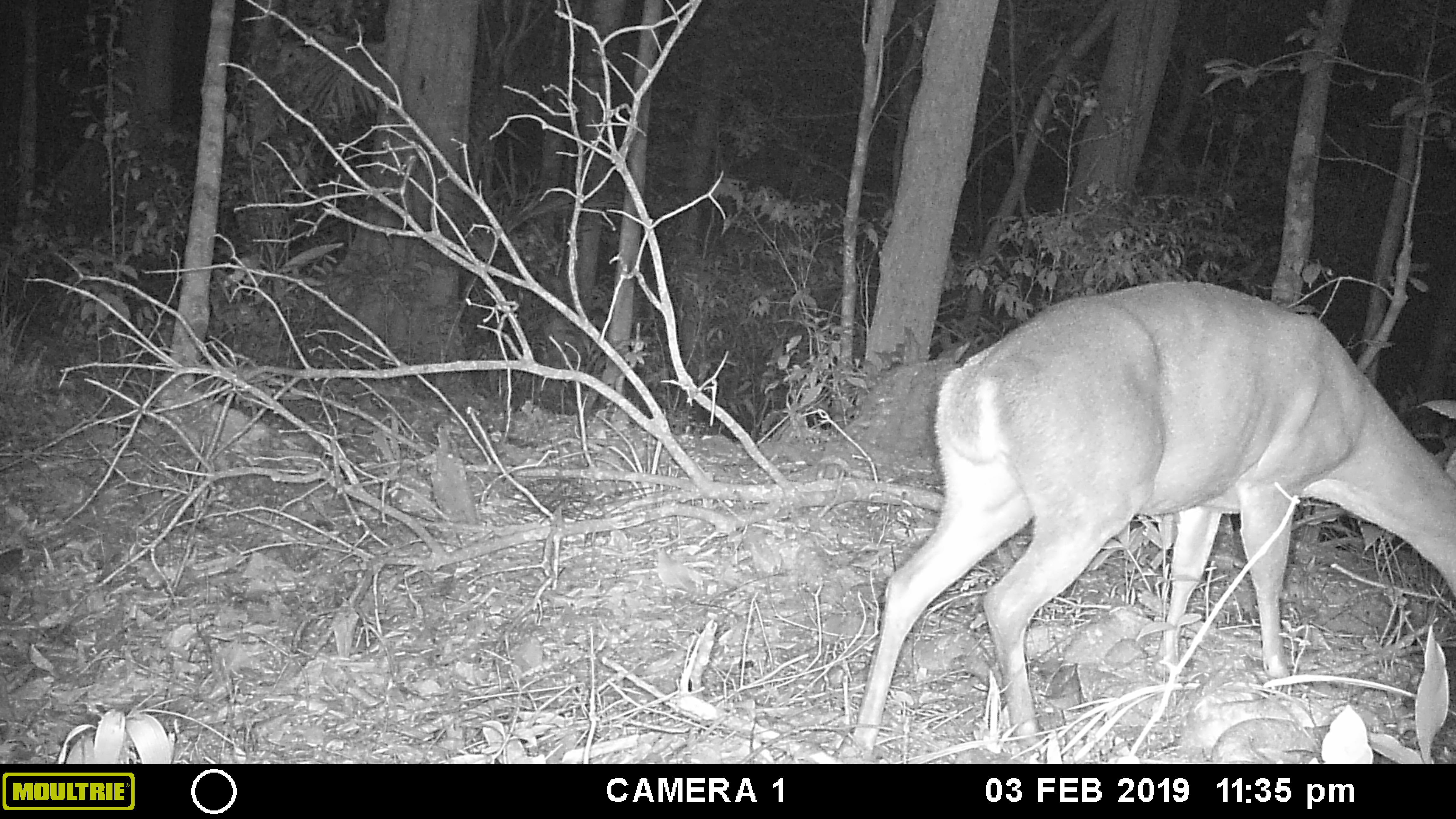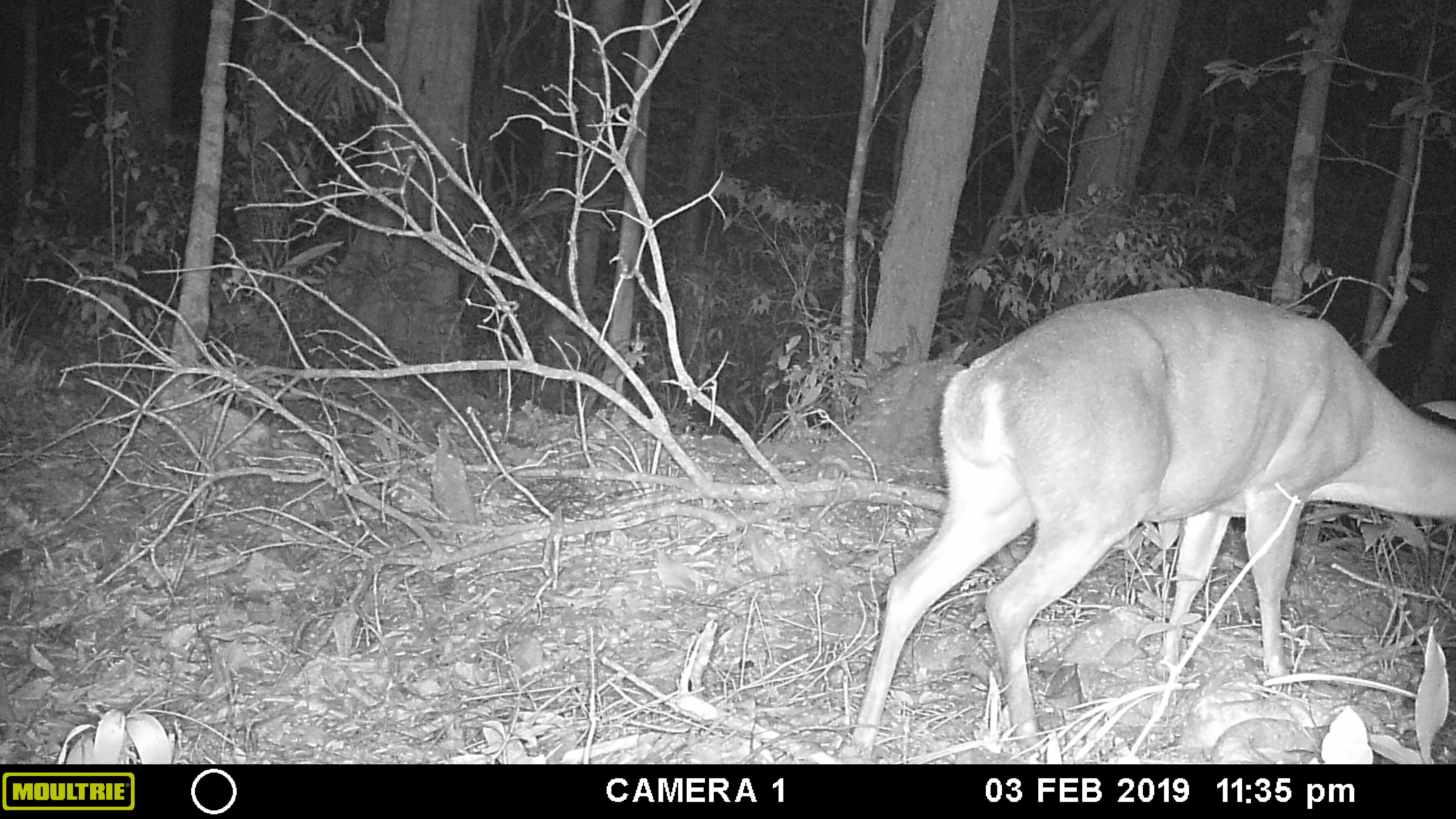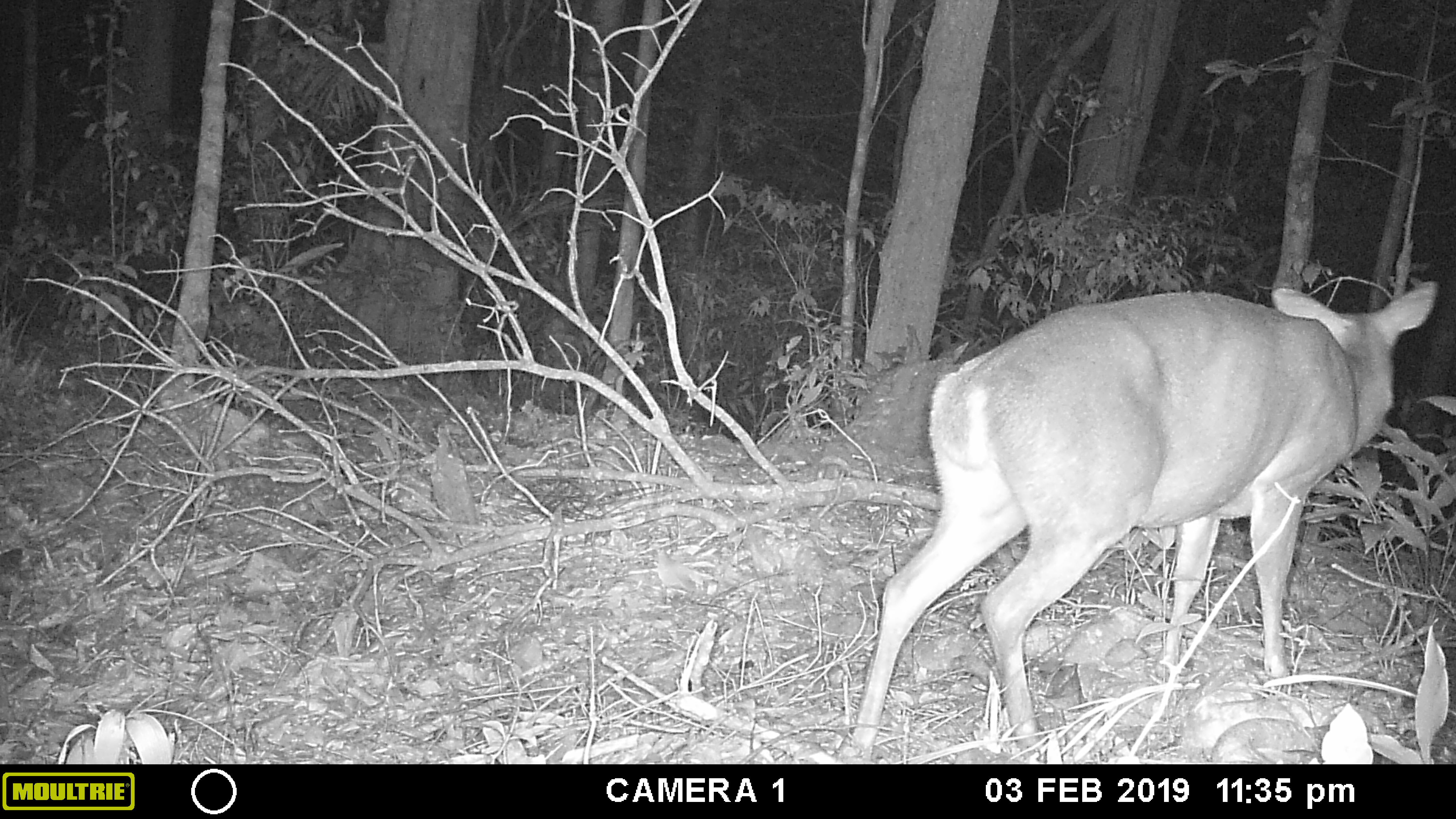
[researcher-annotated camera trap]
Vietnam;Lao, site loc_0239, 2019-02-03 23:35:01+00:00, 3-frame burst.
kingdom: Animalia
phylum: Chordata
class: Mammalia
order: Artiodactyla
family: Cervidae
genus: Muntiacus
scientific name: Muntiacus vuquangensis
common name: large-antlered muntjac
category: large antlered muntjac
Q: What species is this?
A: Large antlered muntjac (large-antlered muntjac) (Muntiacus vuquangensis).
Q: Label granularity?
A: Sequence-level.